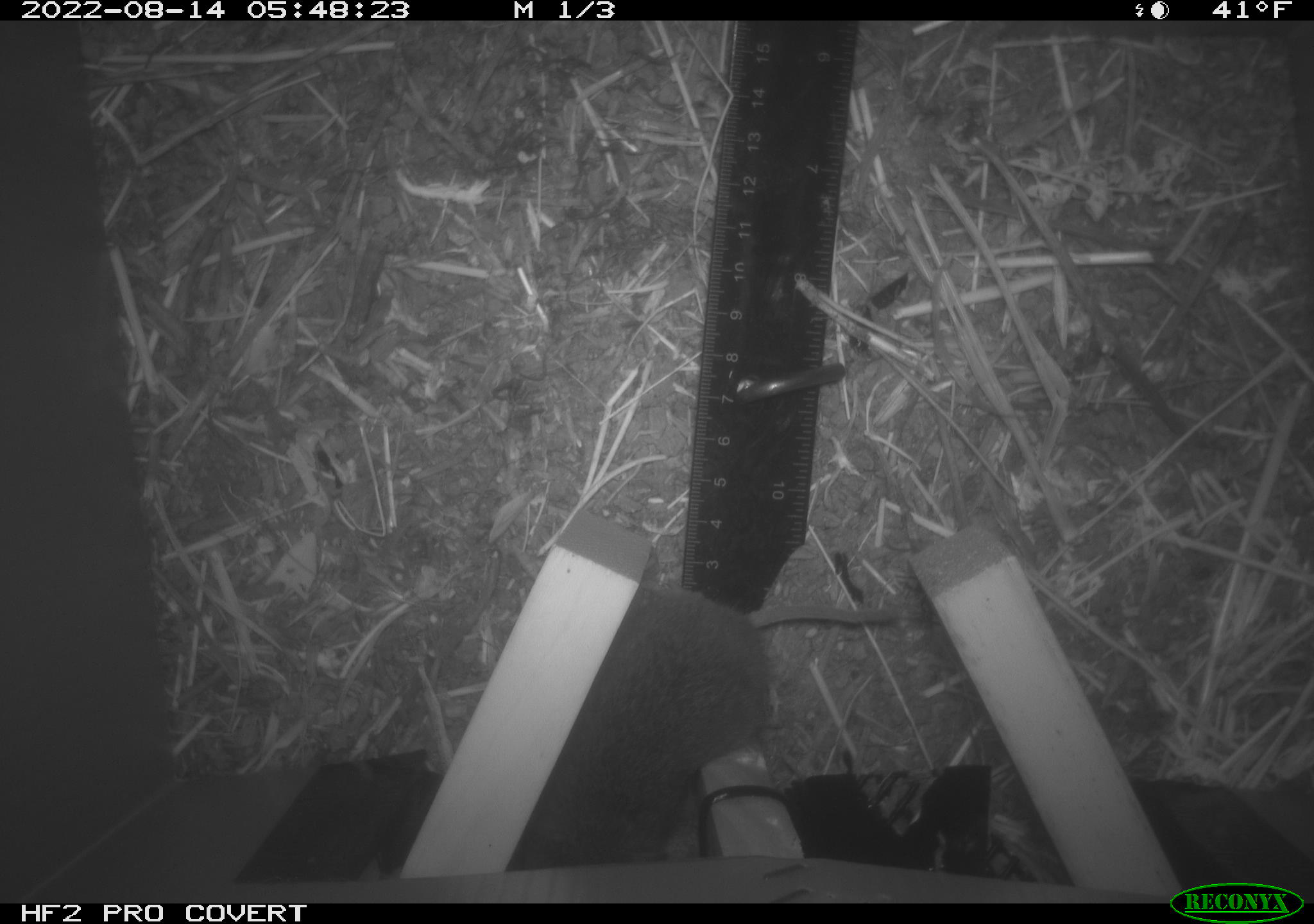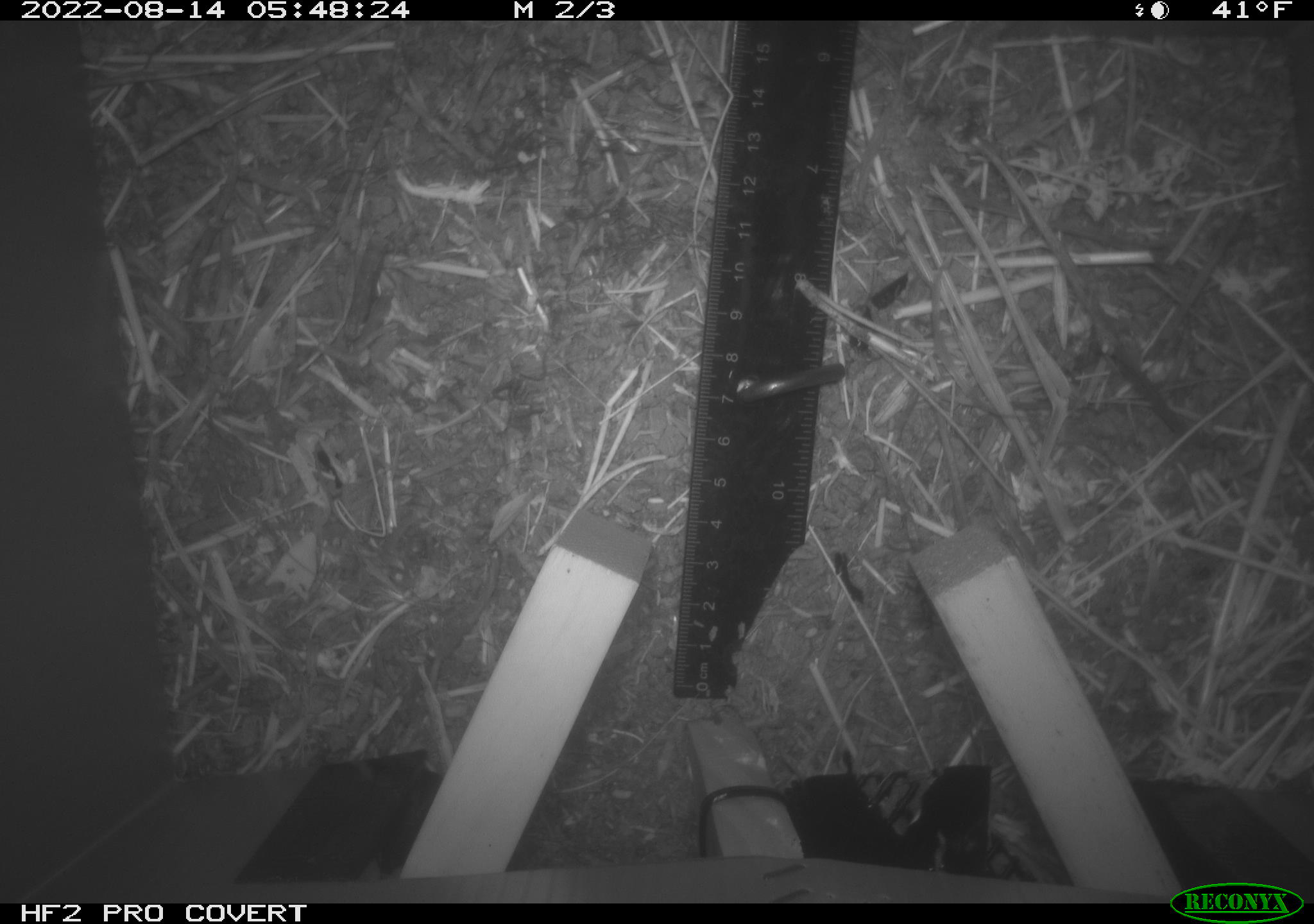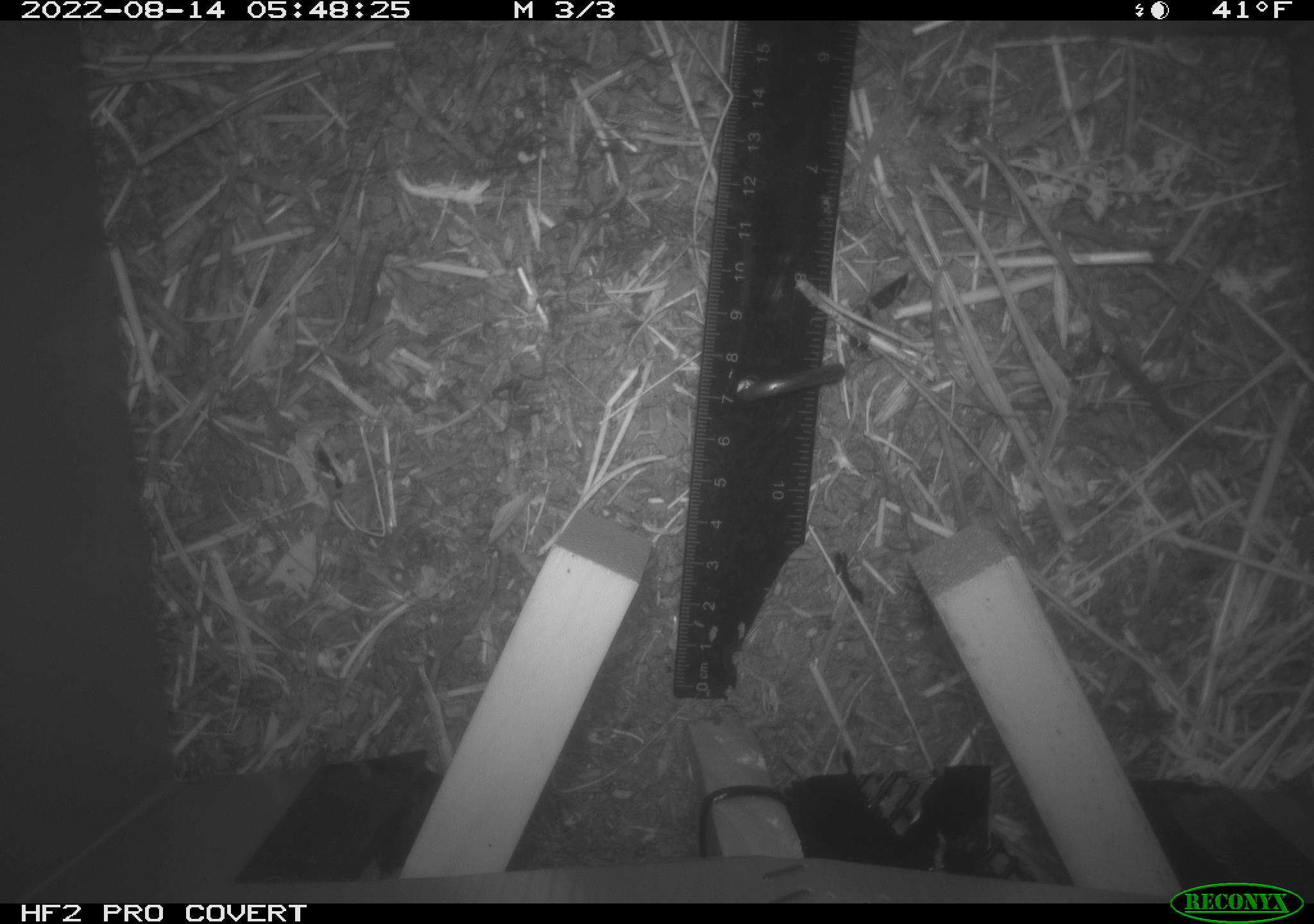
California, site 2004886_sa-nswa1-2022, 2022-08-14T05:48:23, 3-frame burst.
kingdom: Animalia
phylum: Chordata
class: Mammalia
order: Rodentia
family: Cricetidae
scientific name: Cricetidae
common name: hamsters, voles, lemmings, and allies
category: cricetidae family